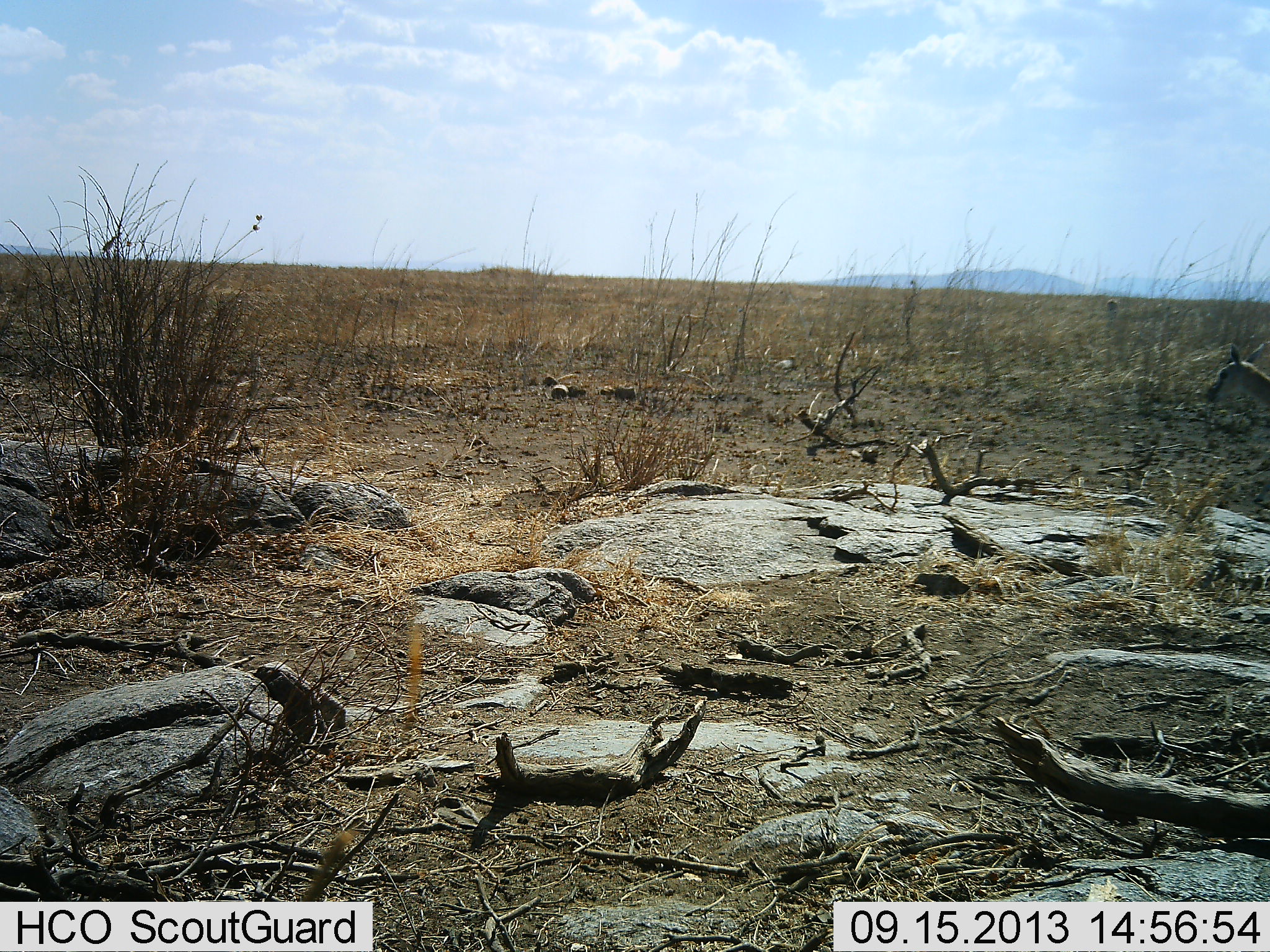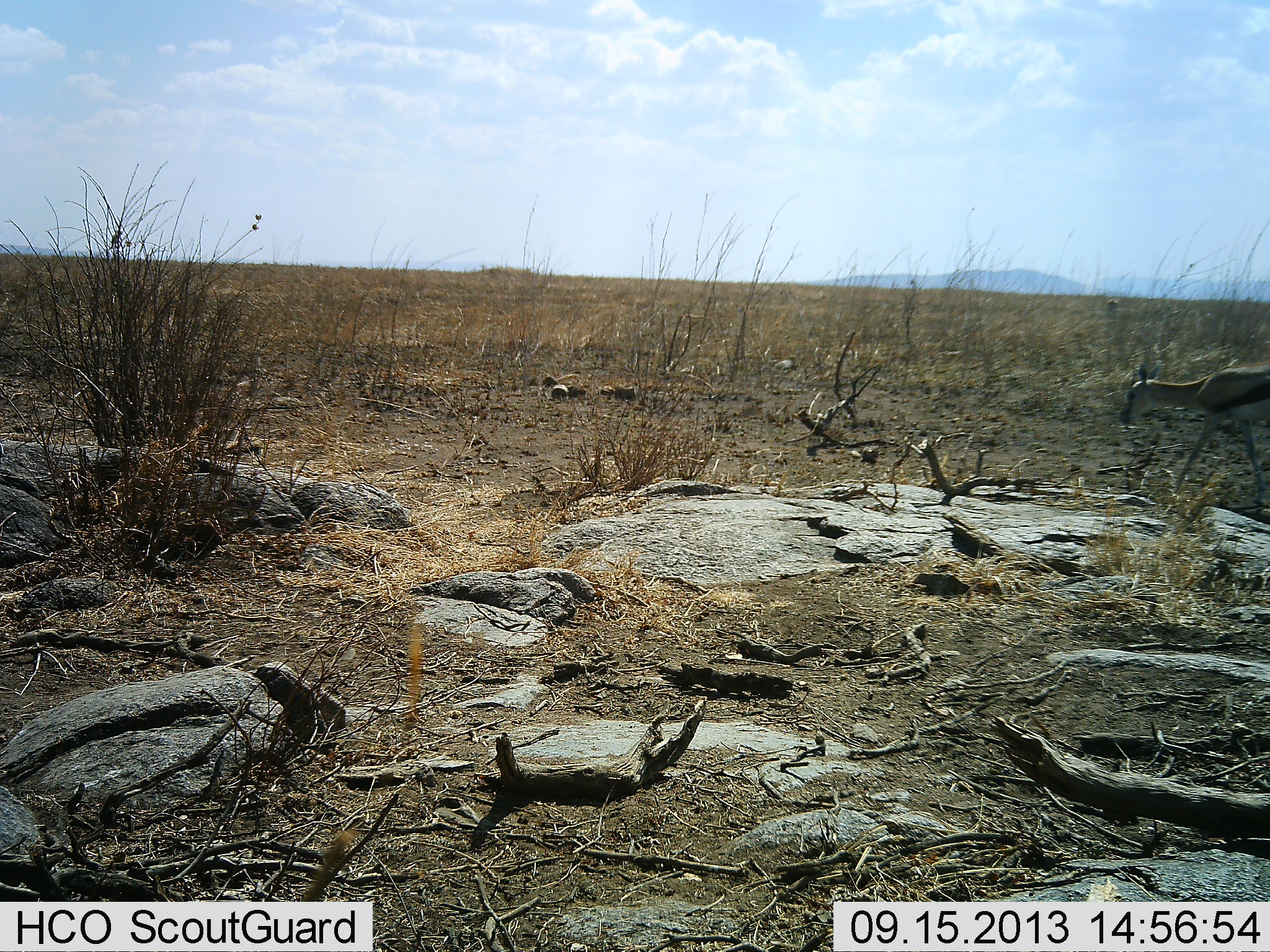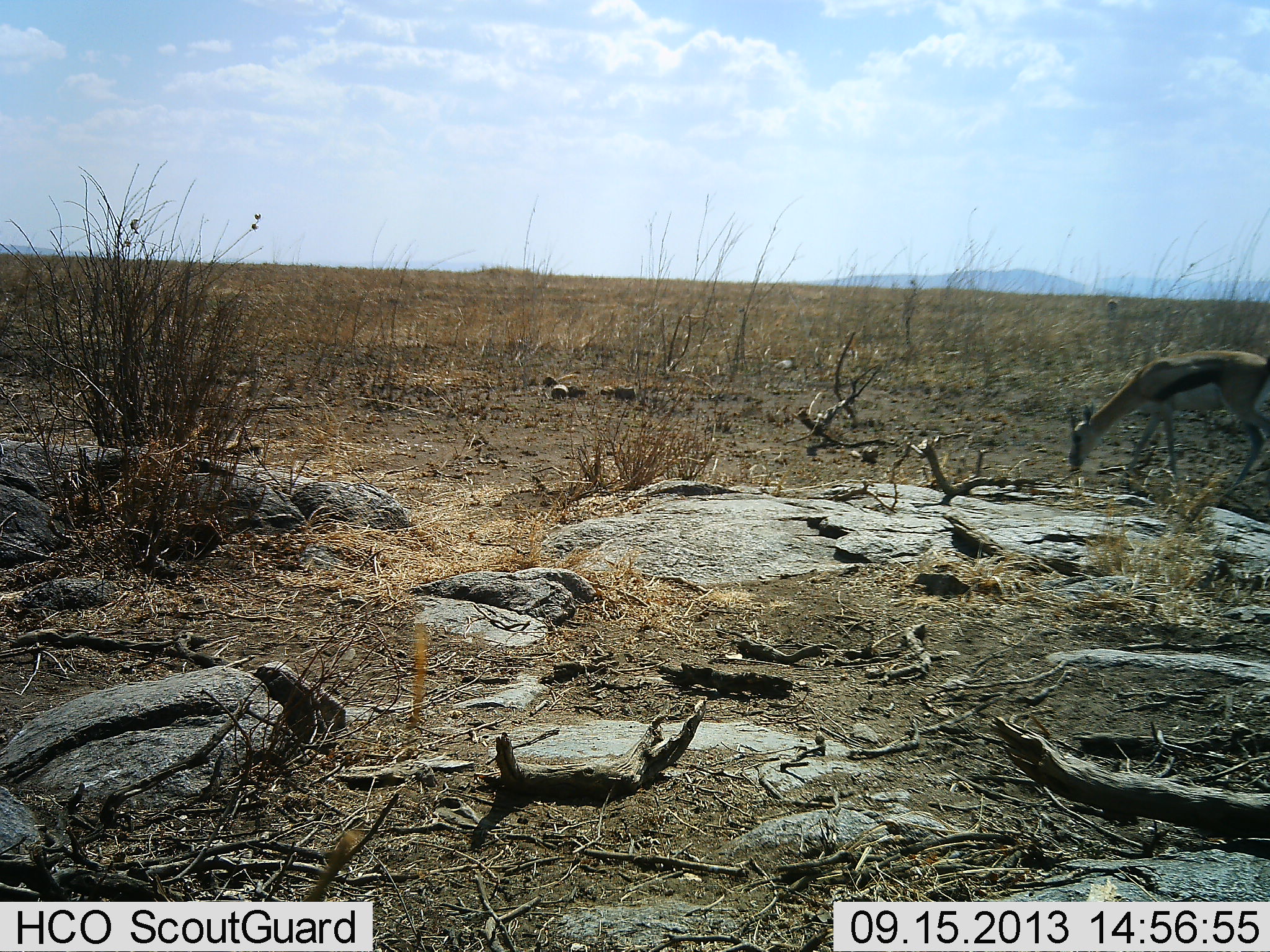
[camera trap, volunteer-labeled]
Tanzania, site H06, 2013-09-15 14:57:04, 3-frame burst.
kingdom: Animalia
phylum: Chordata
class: Mammalia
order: Artiodactyla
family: Bovidae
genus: Eudorcas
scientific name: Eudorcas thomsonii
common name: thomson's gazelle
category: gazellethomsons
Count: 1.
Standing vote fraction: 7%.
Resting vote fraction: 0%.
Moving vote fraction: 87%.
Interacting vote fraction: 0%.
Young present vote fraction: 0%.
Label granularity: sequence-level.